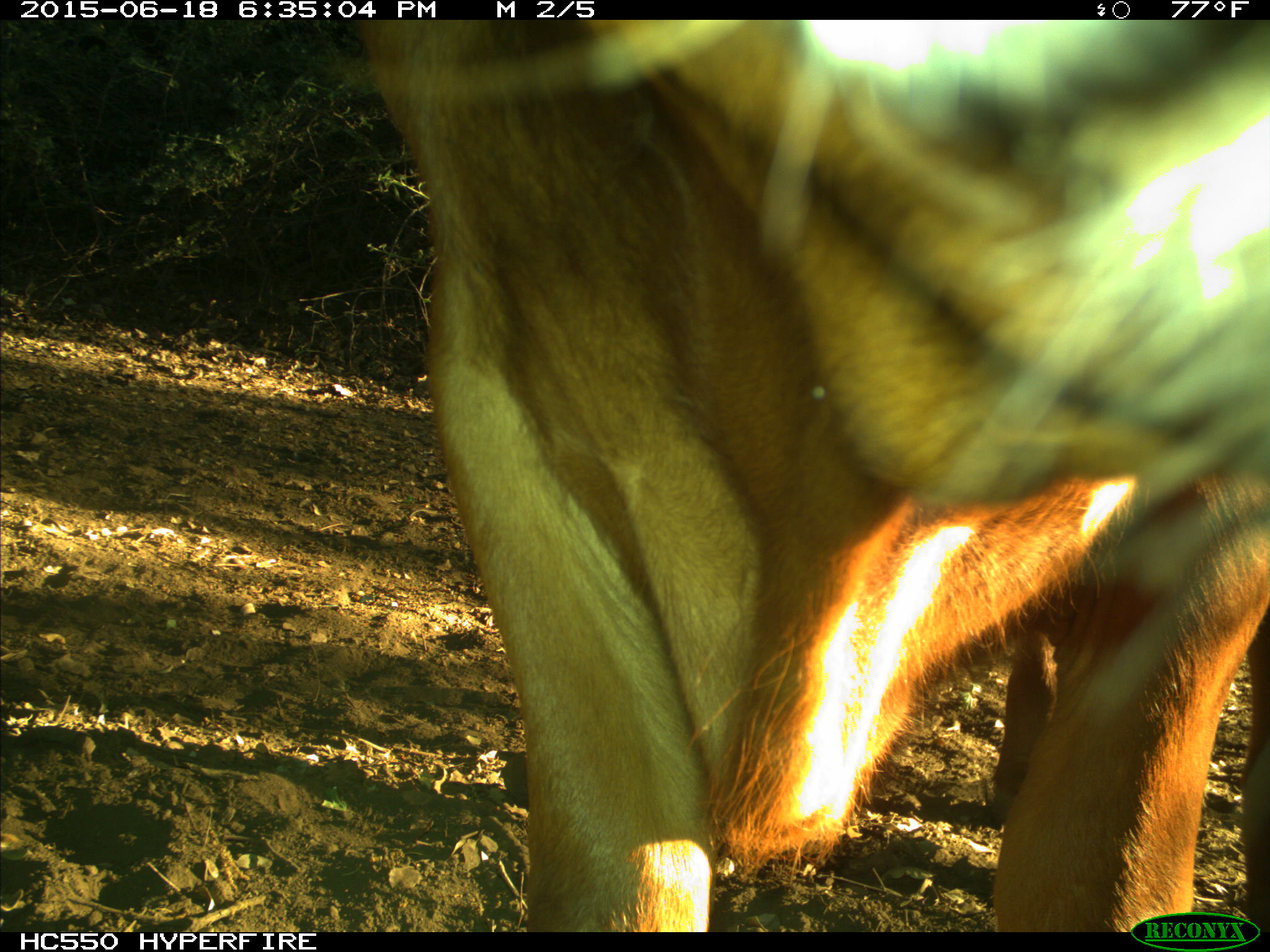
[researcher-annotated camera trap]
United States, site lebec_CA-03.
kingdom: Animalia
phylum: Chordata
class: Mammalia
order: Artiodactyla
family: Bovidae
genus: Bos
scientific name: Bos taurus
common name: domestic cow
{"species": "Bos taurus (domestic cow)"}